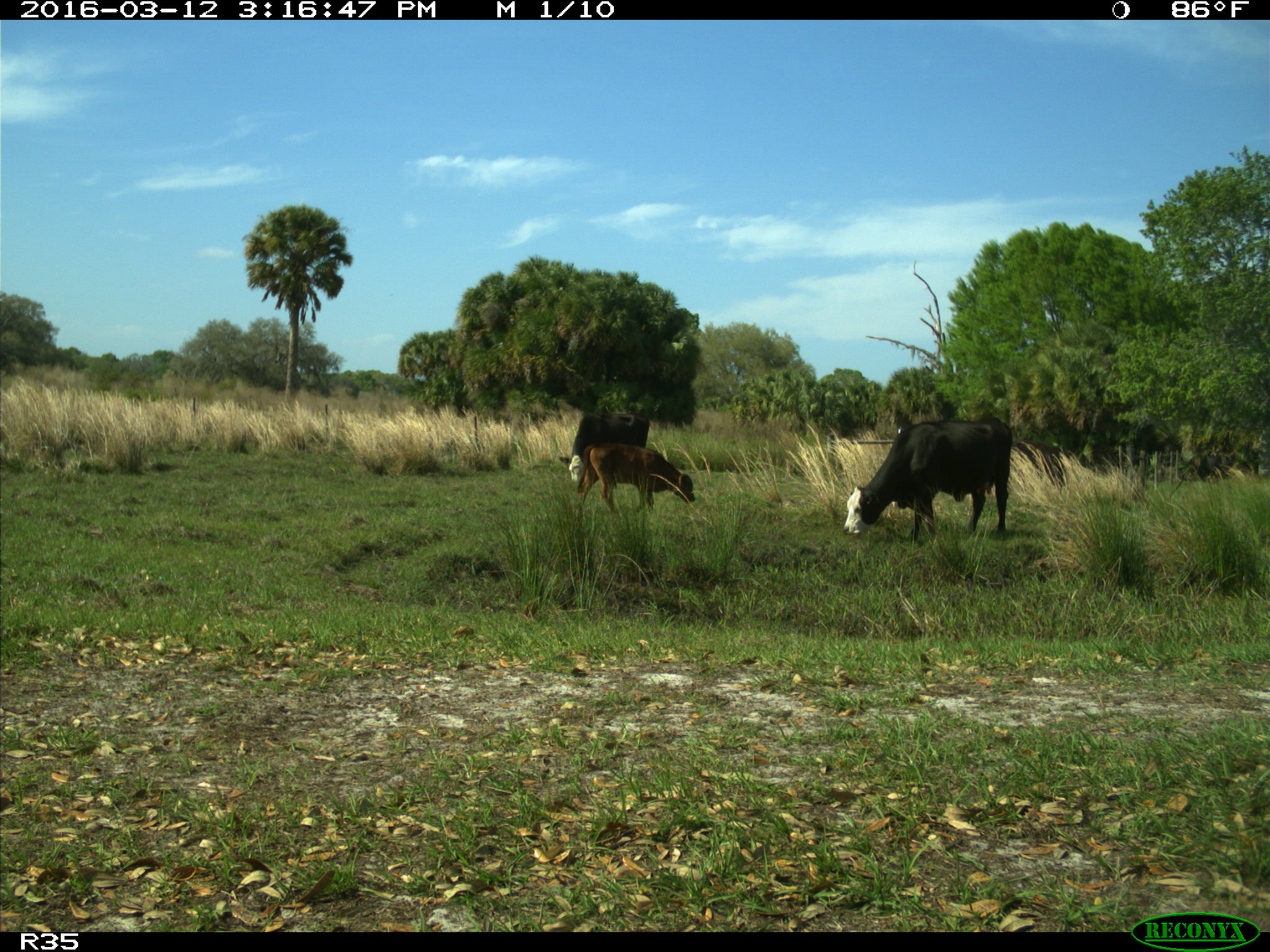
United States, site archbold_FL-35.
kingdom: Animalia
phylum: Chordata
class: Mammalia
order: Artiodactyla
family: Bovidae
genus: Bos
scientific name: Bos taurus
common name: domestic cow